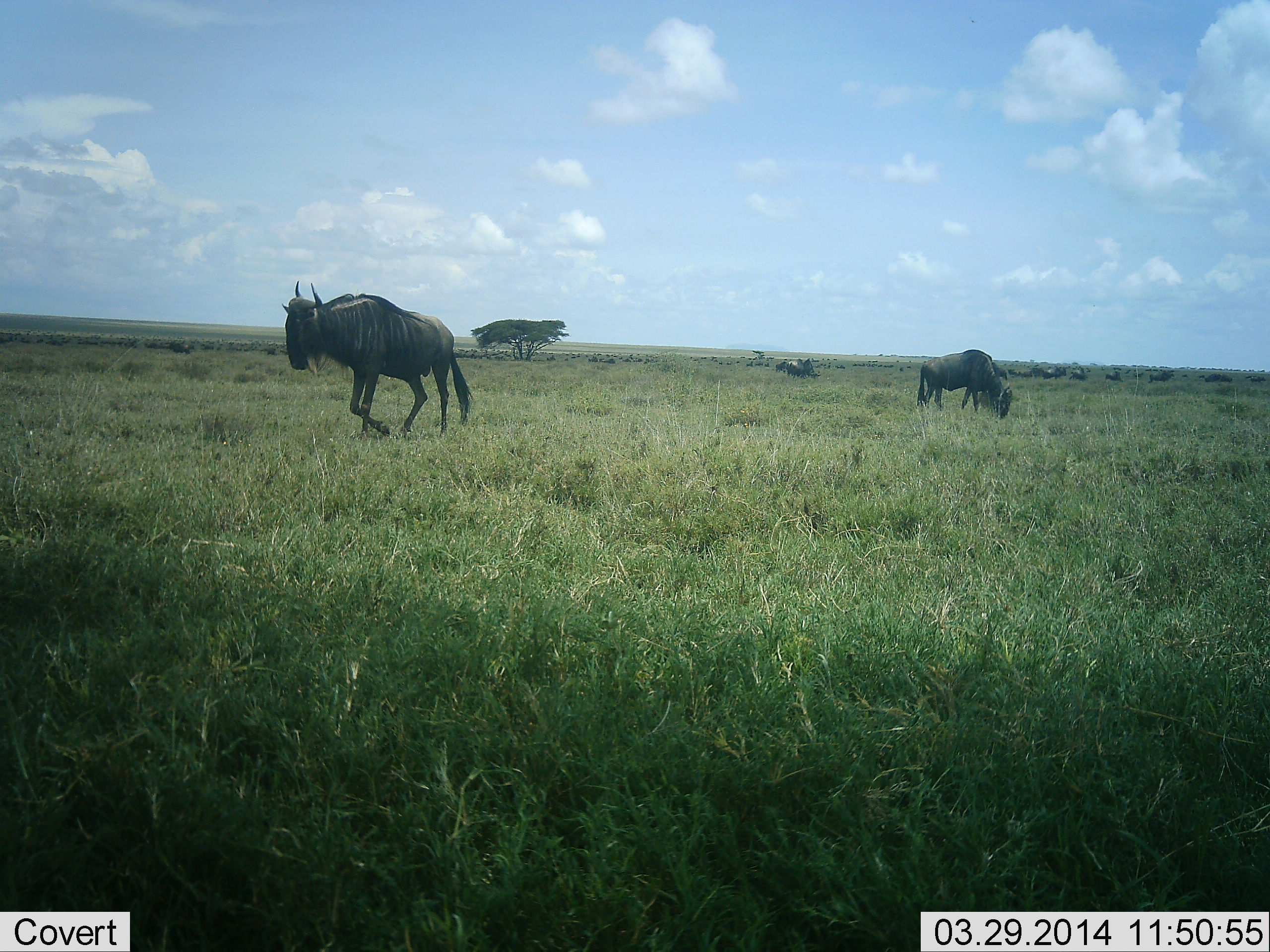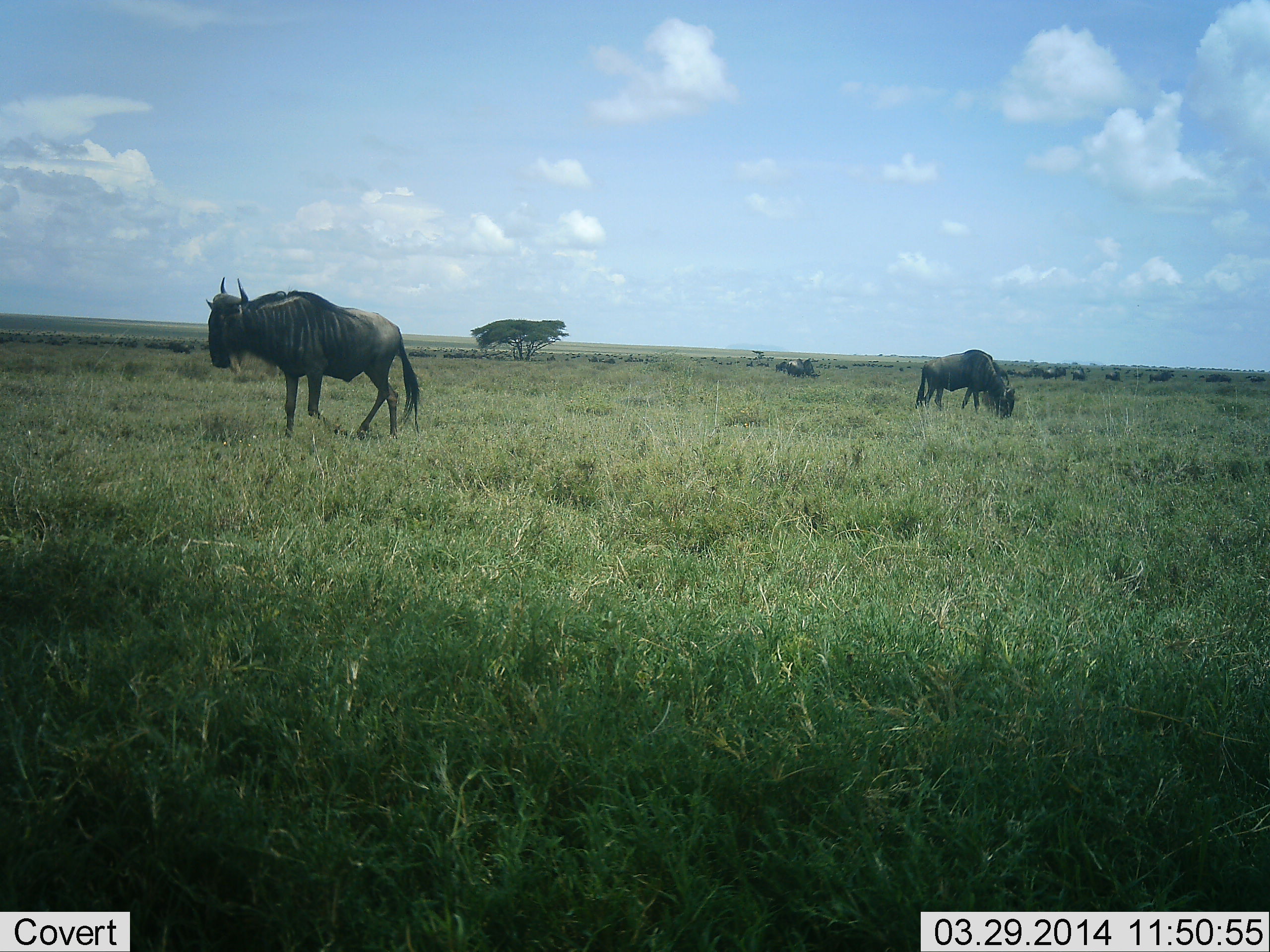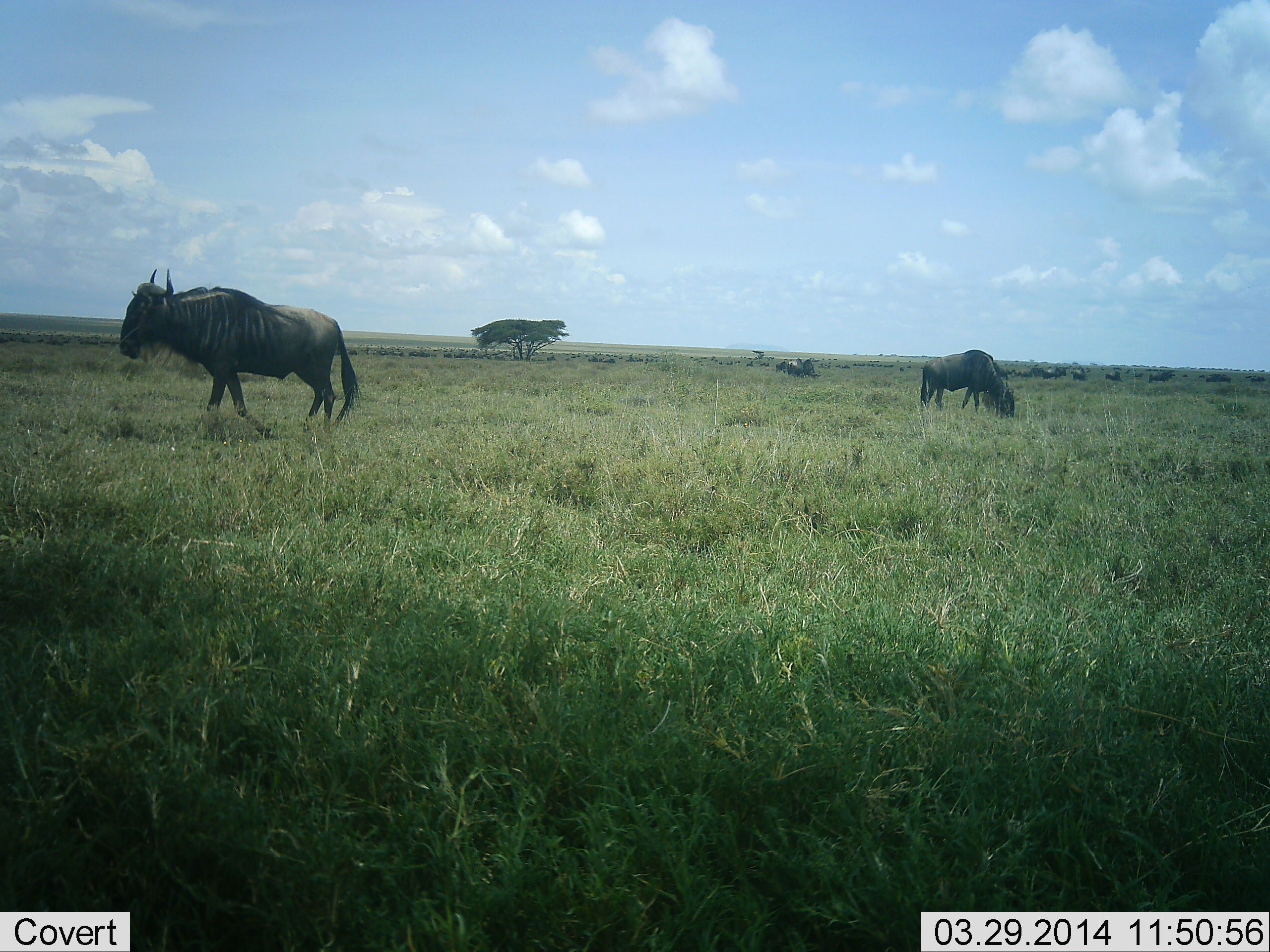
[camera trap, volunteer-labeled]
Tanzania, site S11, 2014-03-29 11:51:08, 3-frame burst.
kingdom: Animalia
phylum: Chordata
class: Mammalia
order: Artiodactyla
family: Bovidae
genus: Connochaetes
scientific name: Connochaetes taurinus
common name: blue wildebeest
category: wildebeest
Wildebeest (blue wildebeest) (Connochaetes taurinus), count 9. Behavior (volunteer vote fractions): standing 50%, resting 0%, moving 90%, interacting 0%. Young present (vote fraction): 0%. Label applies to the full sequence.